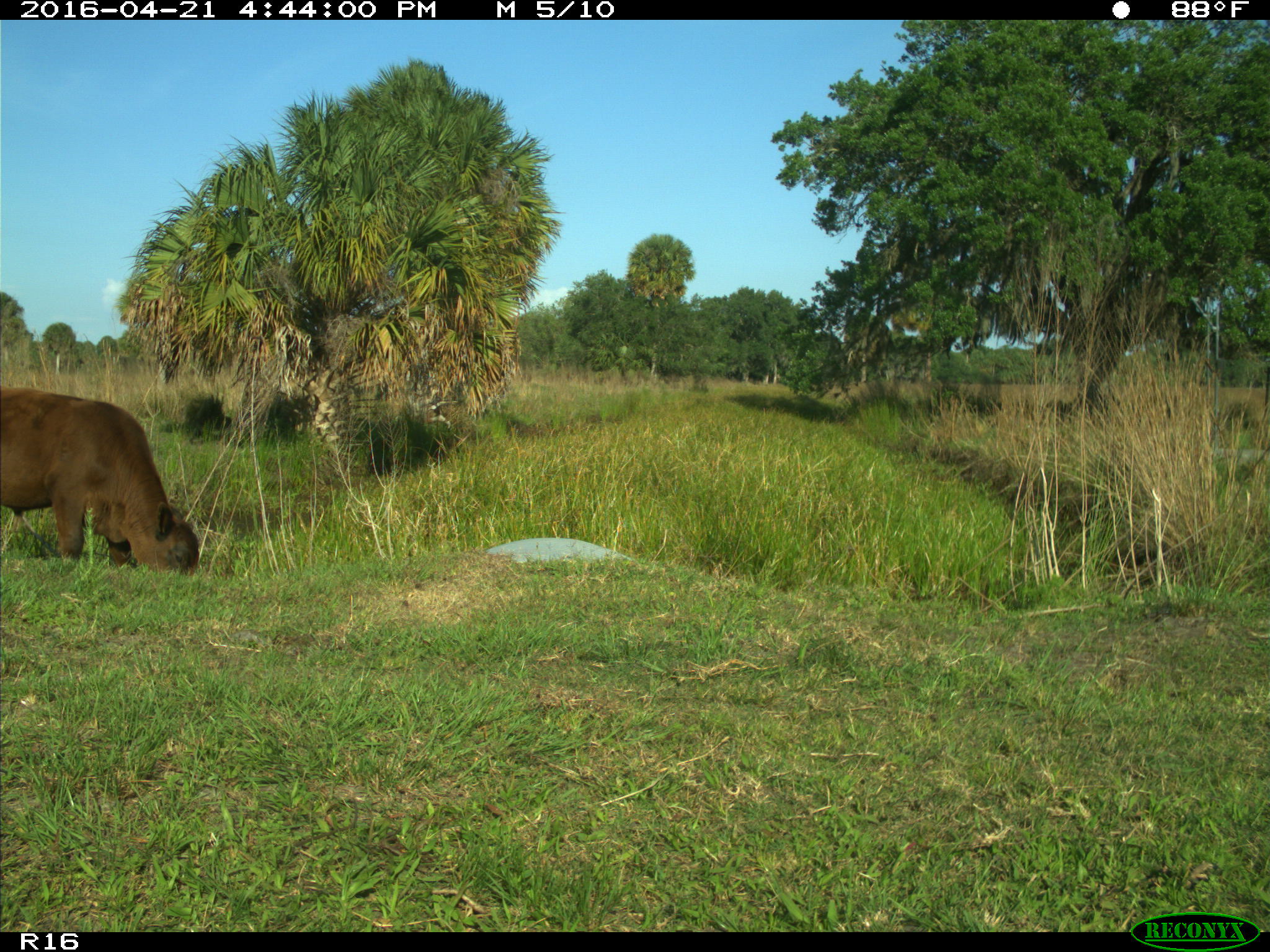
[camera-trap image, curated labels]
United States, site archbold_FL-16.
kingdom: Animalia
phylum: Chordata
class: Mammalia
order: Artiodactyla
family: Bovidae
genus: Bos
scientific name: Bos taurus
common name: domestic cow